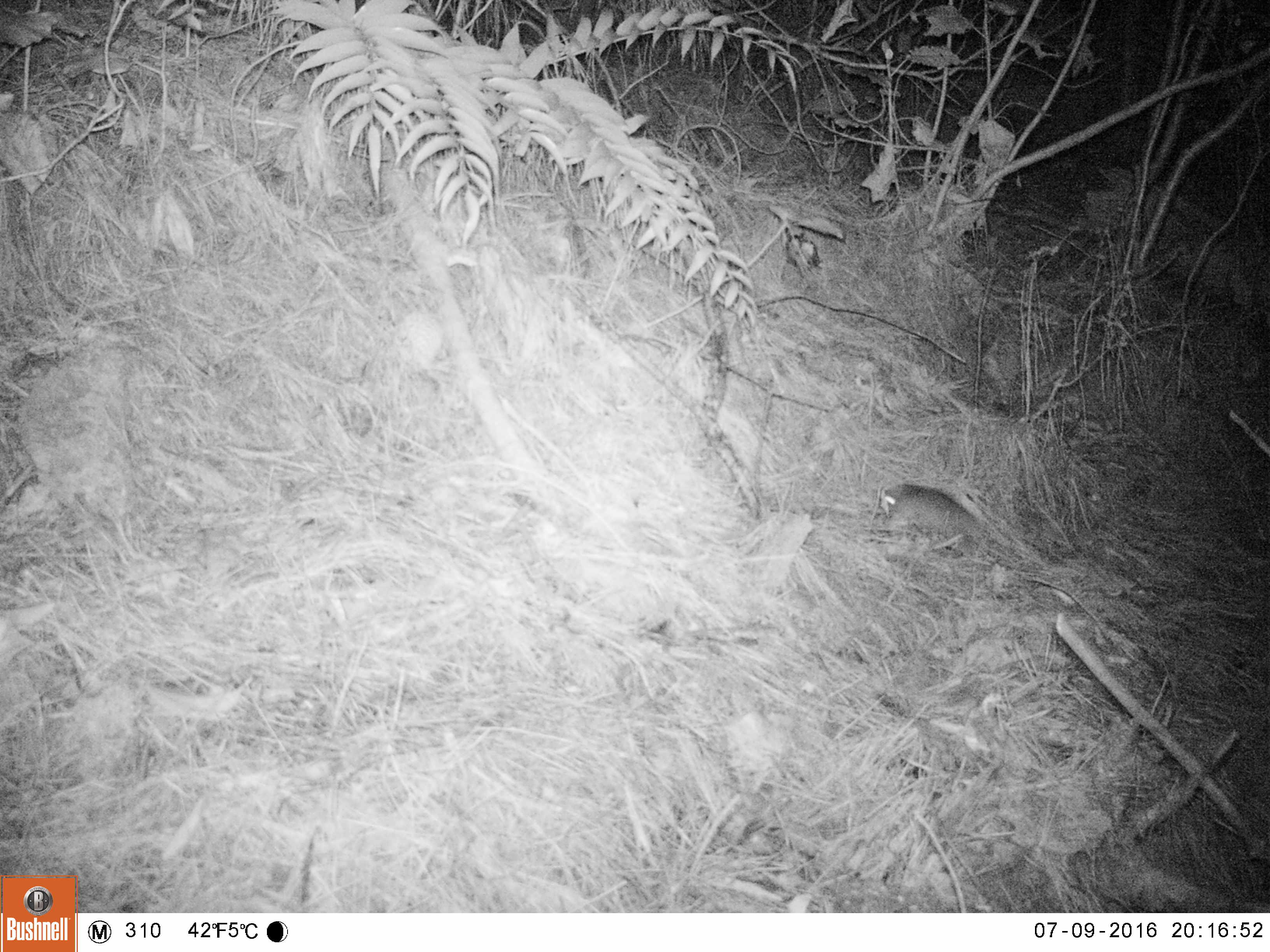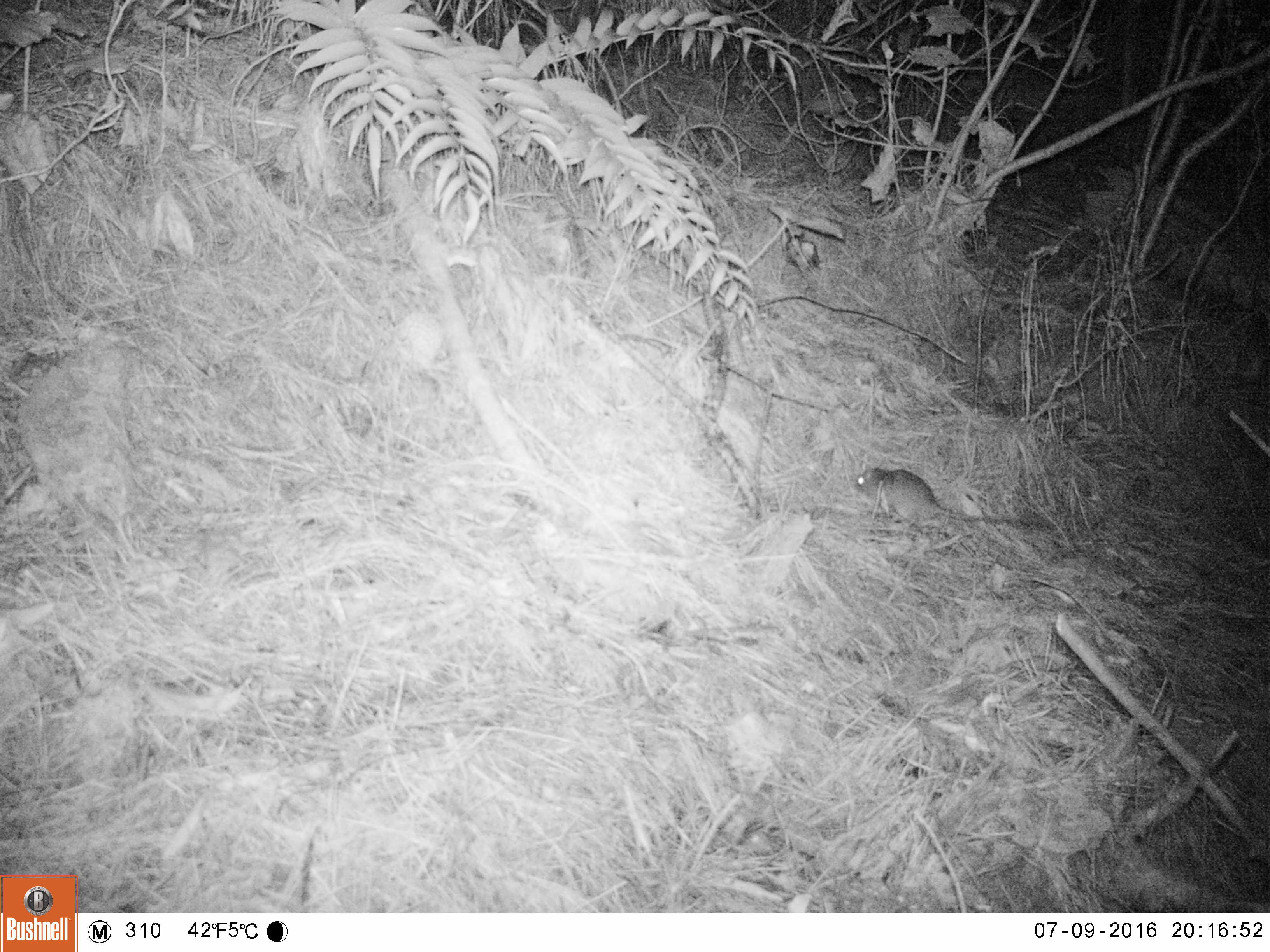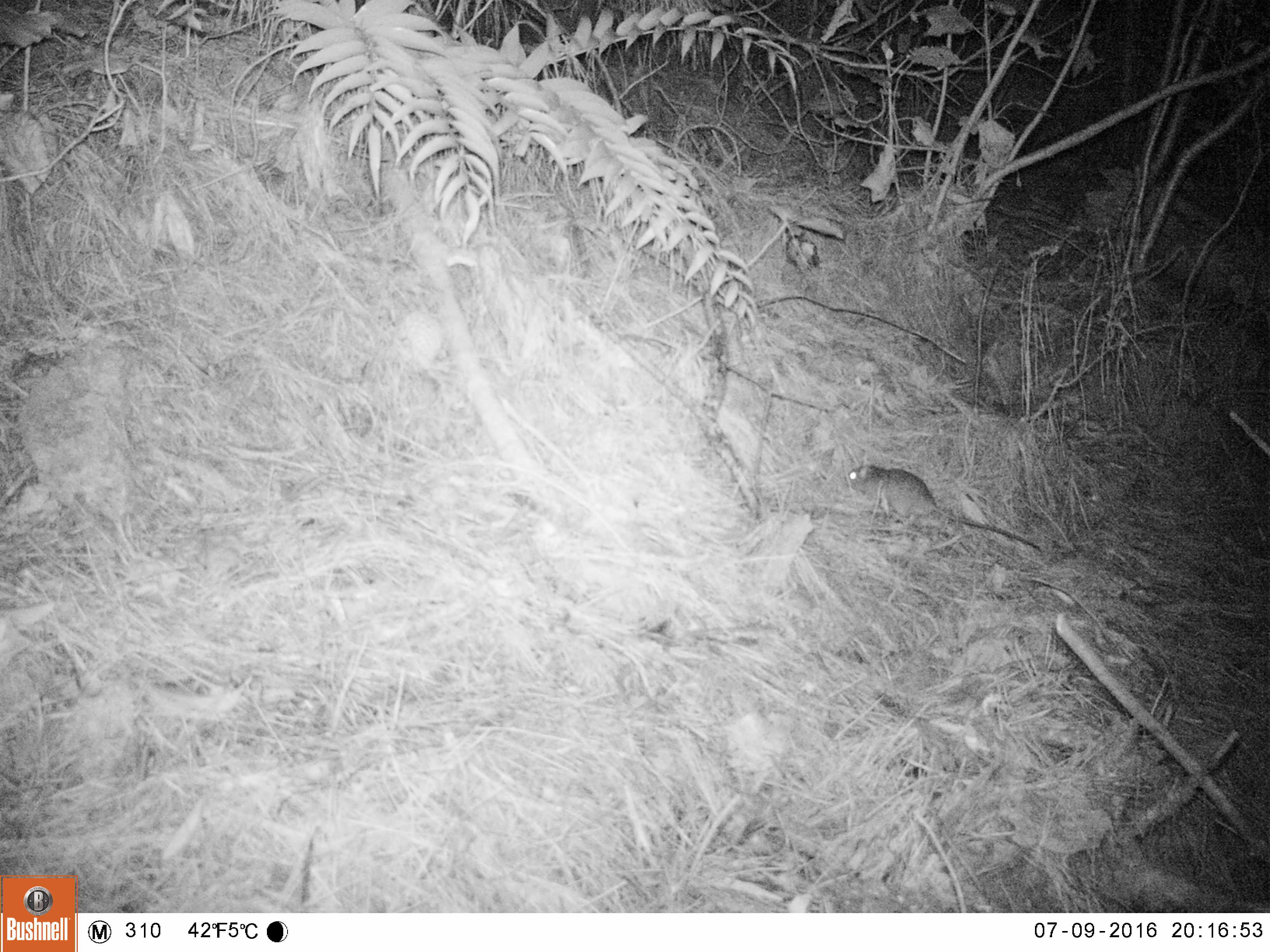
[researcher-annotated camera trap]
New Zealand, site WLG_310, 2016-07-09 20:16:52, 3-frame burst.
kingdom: Animalia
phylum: Chordata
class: Mammalia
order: Rodentia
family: Muridae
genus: Rattus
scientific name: Rattus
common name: rat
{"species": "rat (Rattus)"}